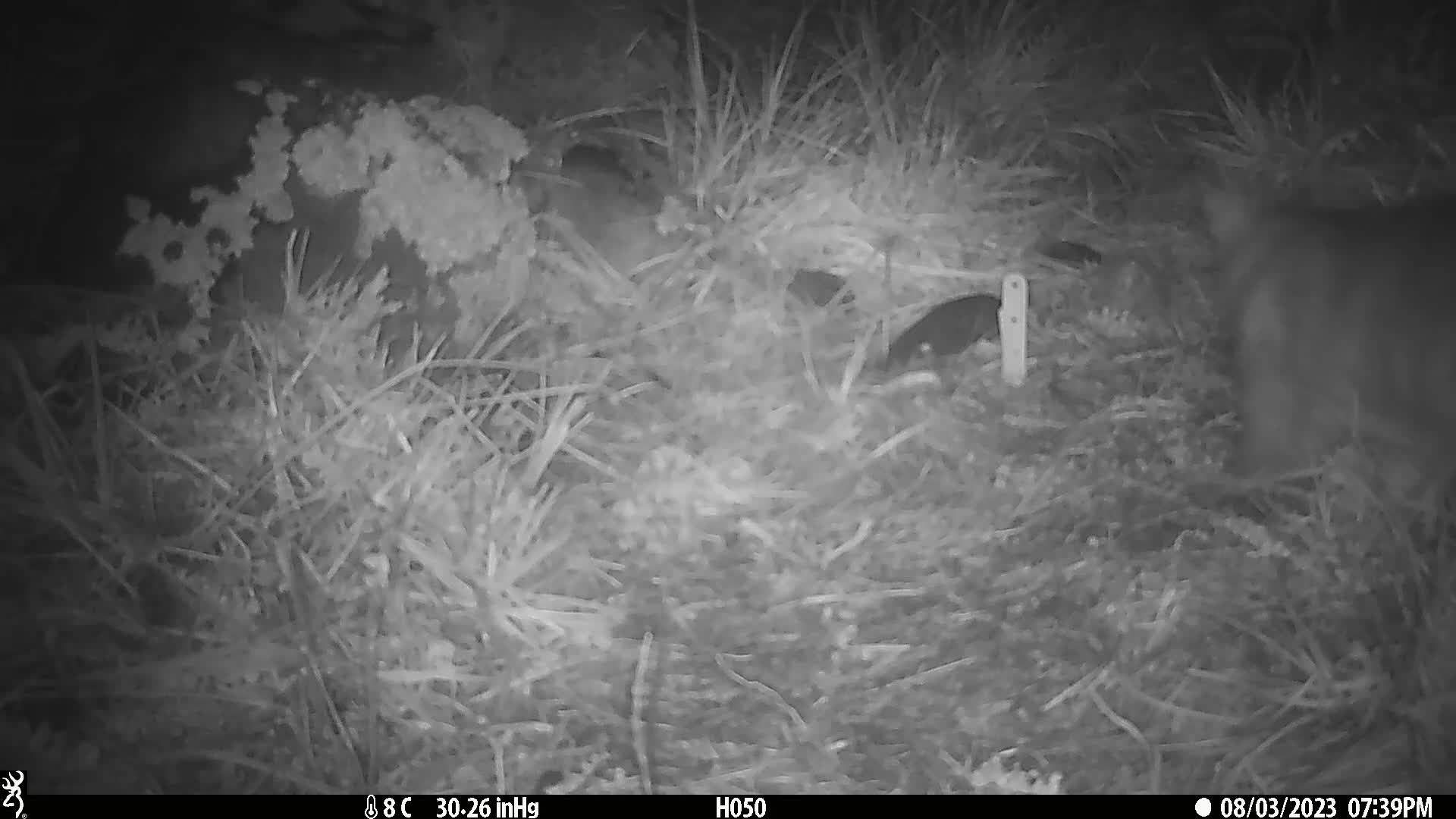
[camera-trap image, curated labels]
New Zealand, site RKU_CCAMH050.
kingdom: Animalia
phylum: Chordata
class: Mammalia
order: Diprotodontia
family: Phalangeridae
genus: Trichosurus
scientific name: Trichosurus vulpecula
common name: common brushtail possum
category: possum